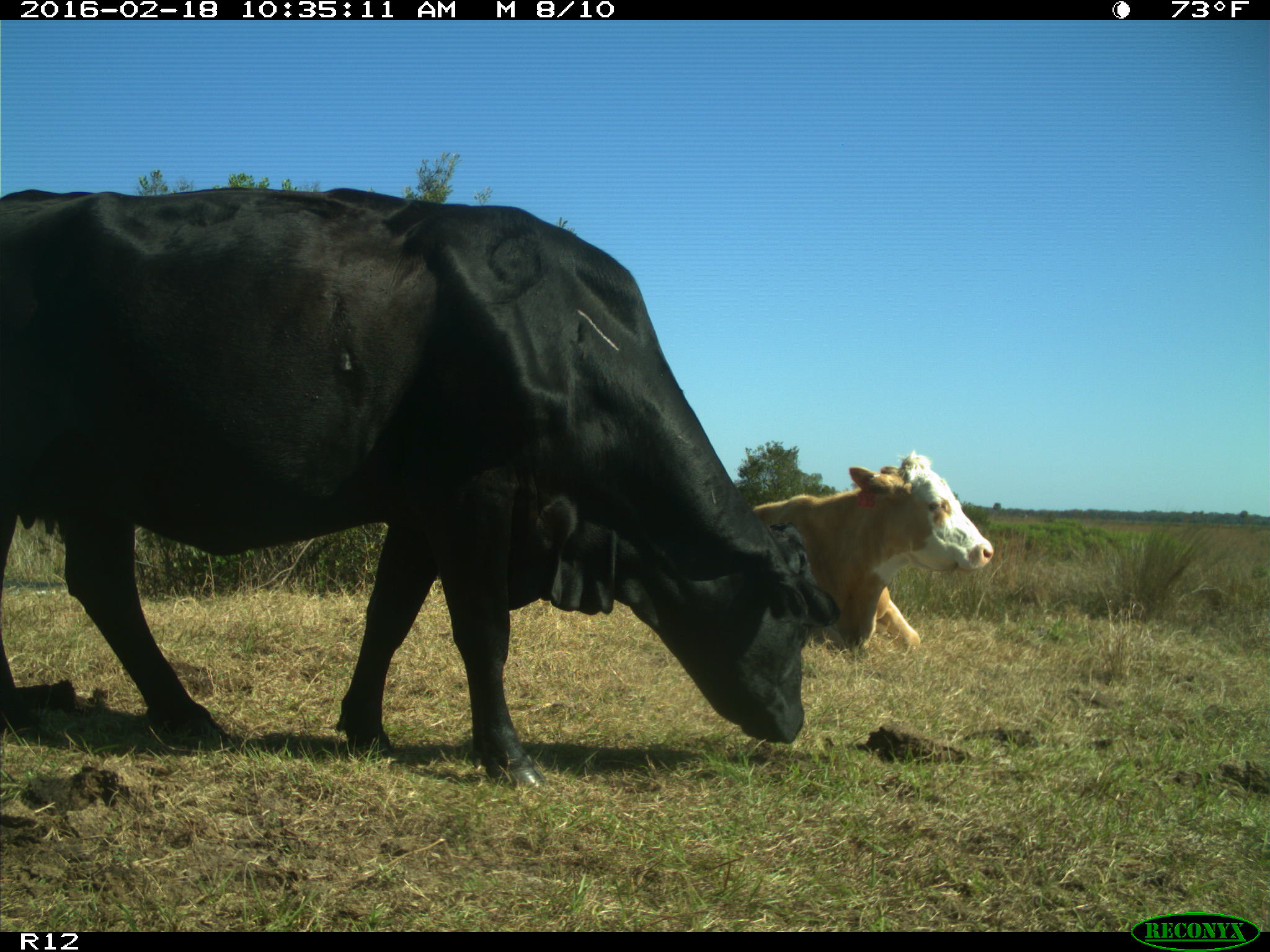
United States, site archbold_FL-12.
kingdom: Animalia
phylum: Chordata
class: Mammalia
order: Artiodactyla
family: Bovidae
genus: Bos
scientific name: Bos taurus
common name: domestic cow